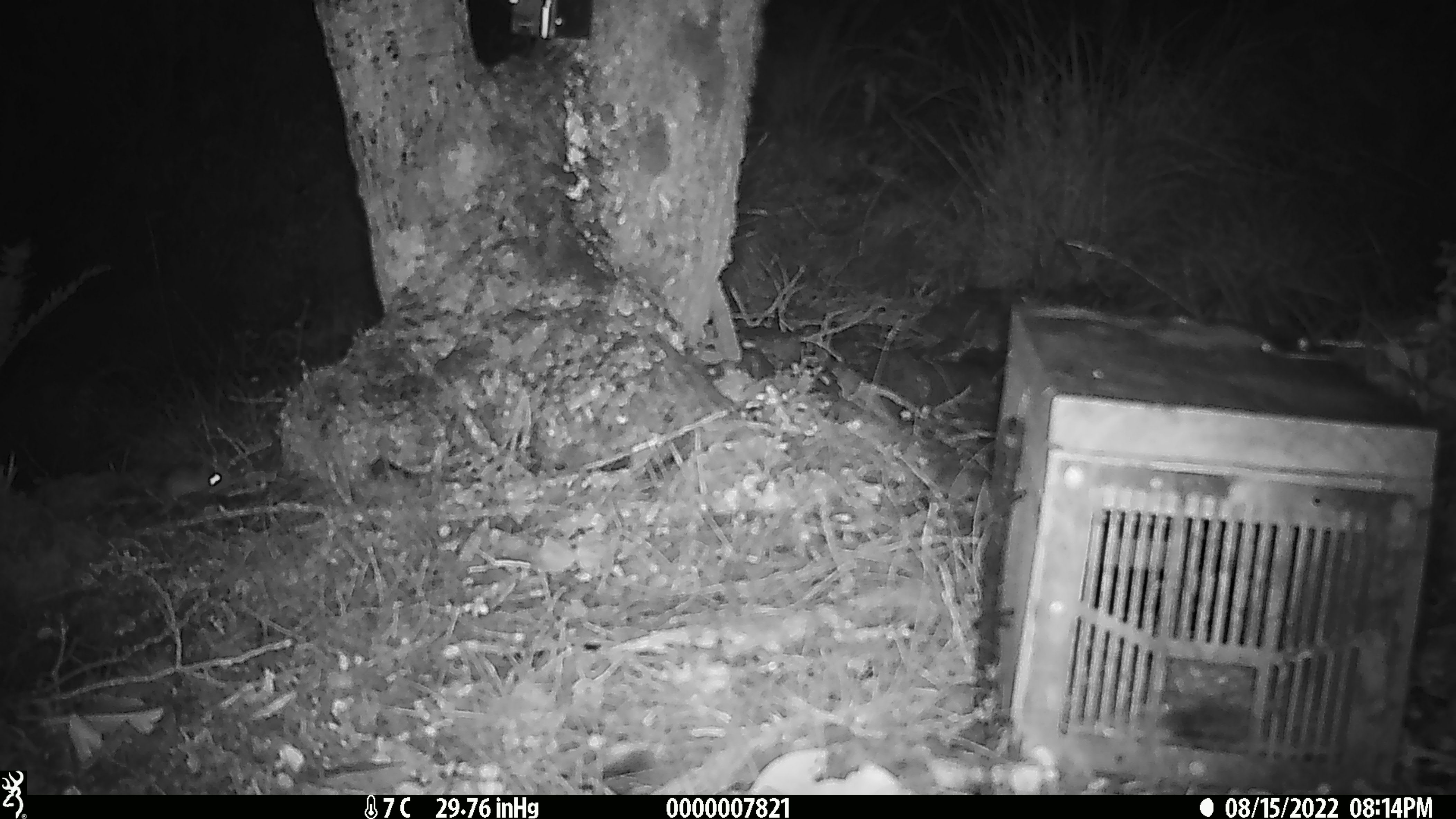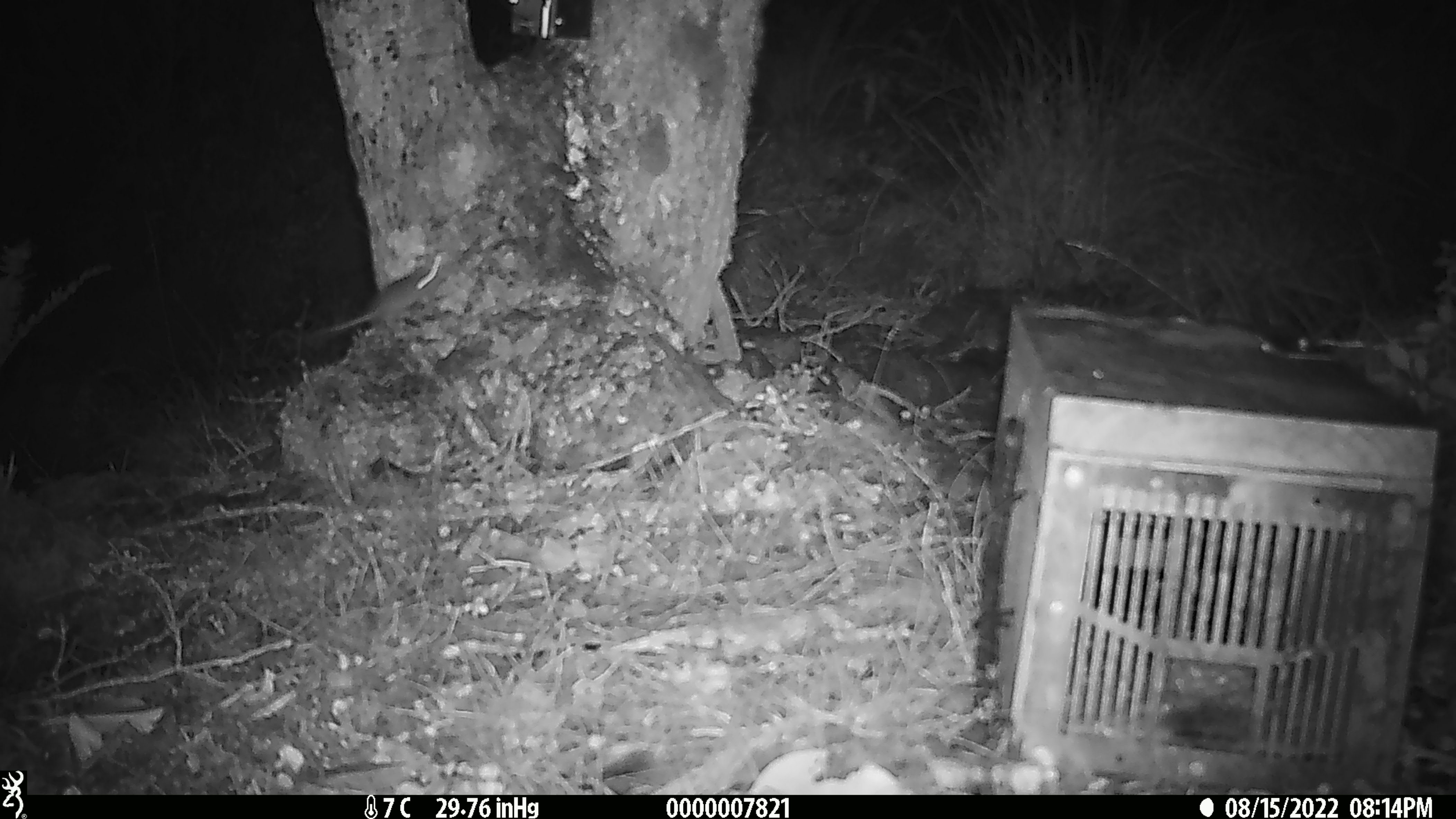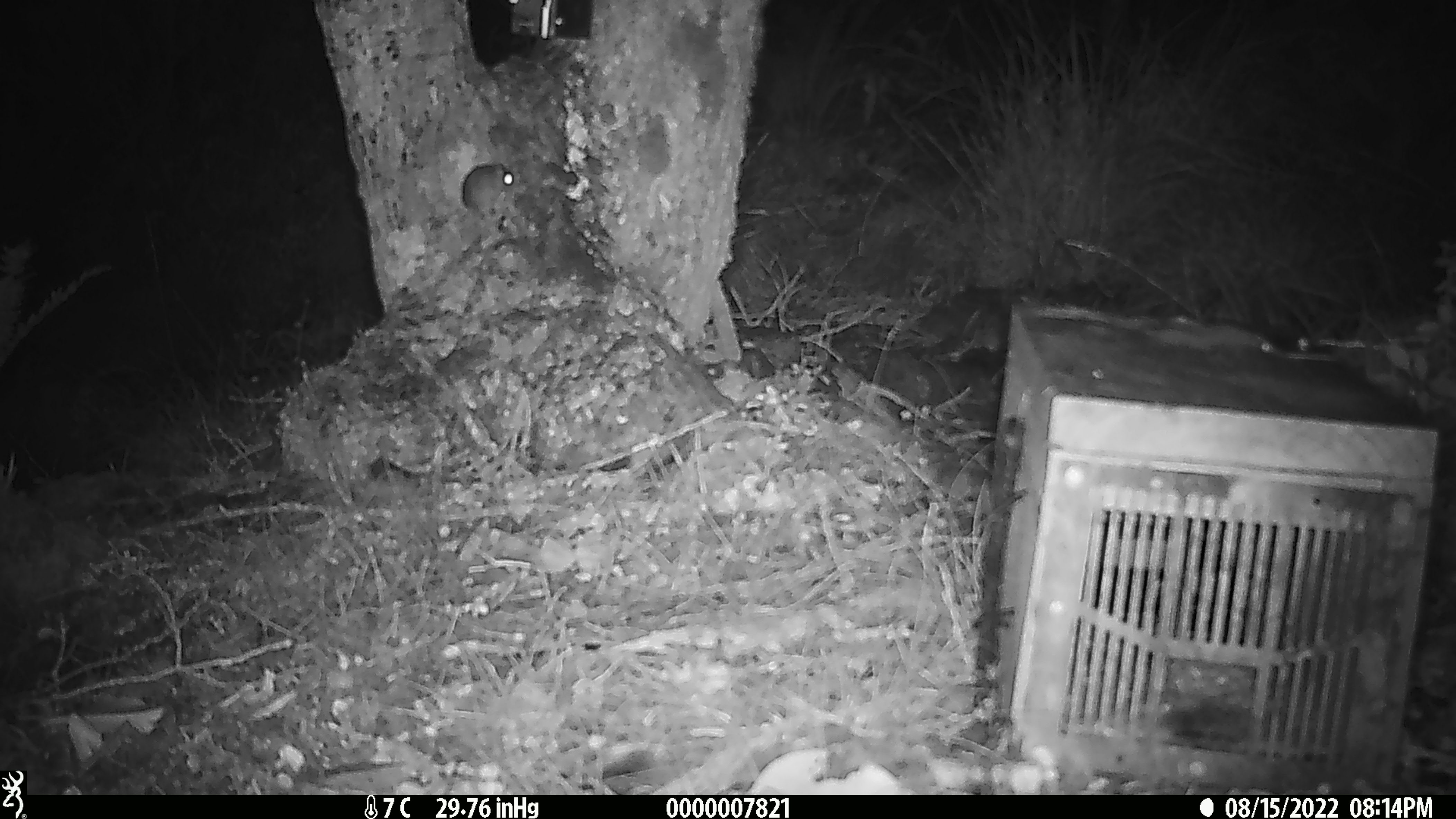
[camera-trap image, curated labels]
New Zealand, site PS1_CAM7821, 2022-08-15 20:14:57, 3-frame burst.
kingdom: Animalia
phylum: Chordata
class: Mammalia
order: Rodentia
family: Muridae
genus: Mus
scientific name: Mus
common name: mouse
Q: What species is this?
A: Mouse (Mus).